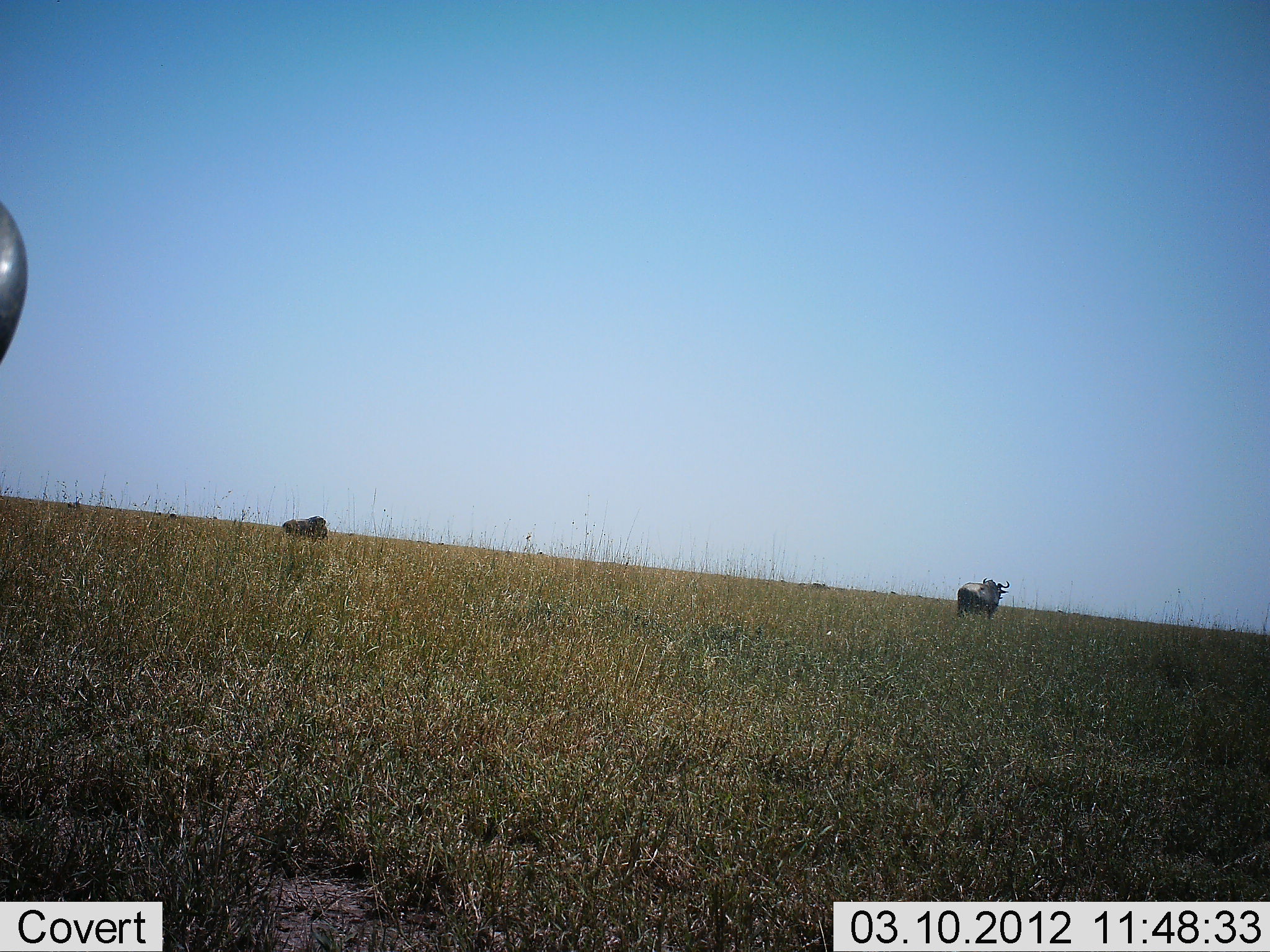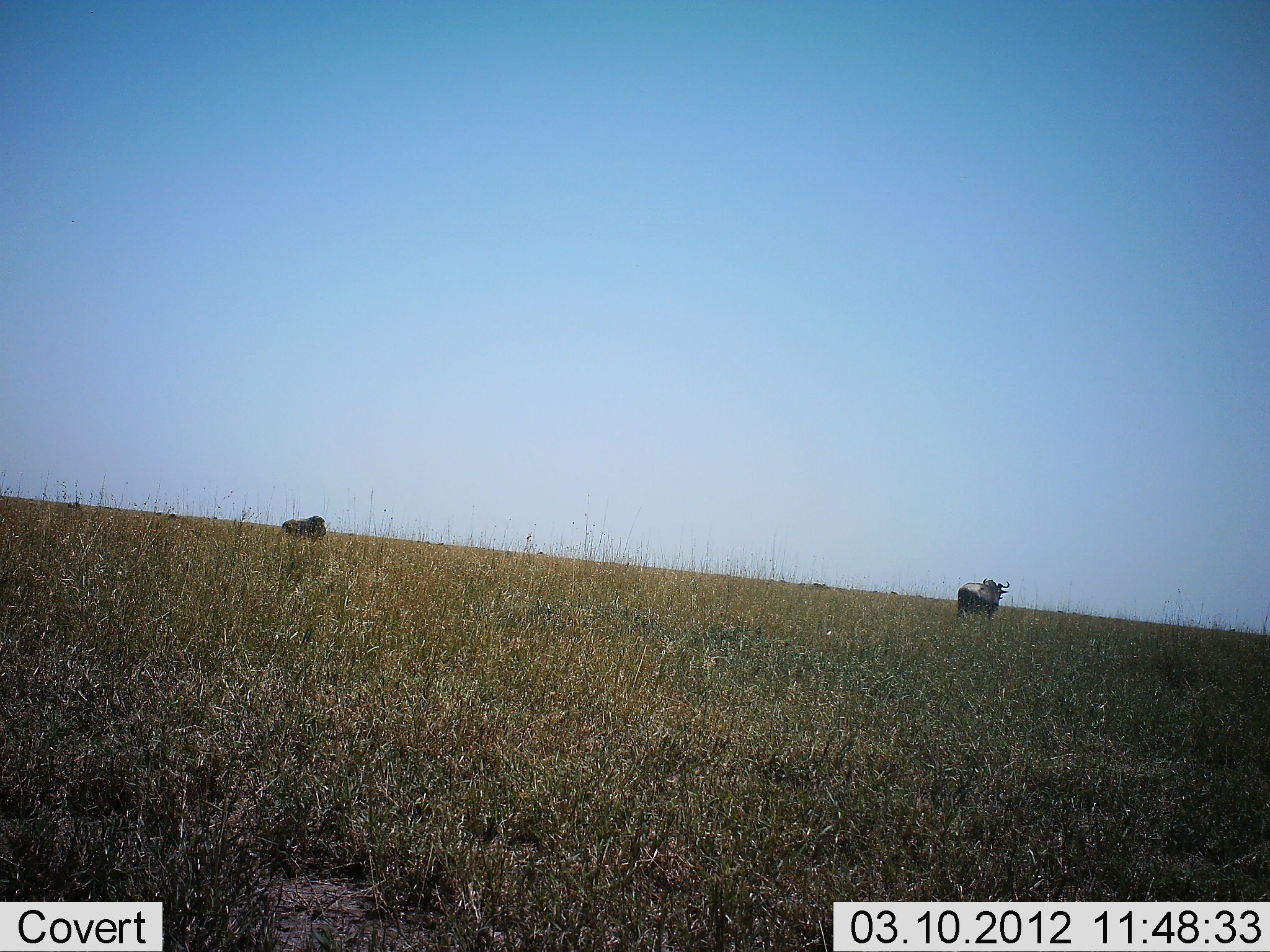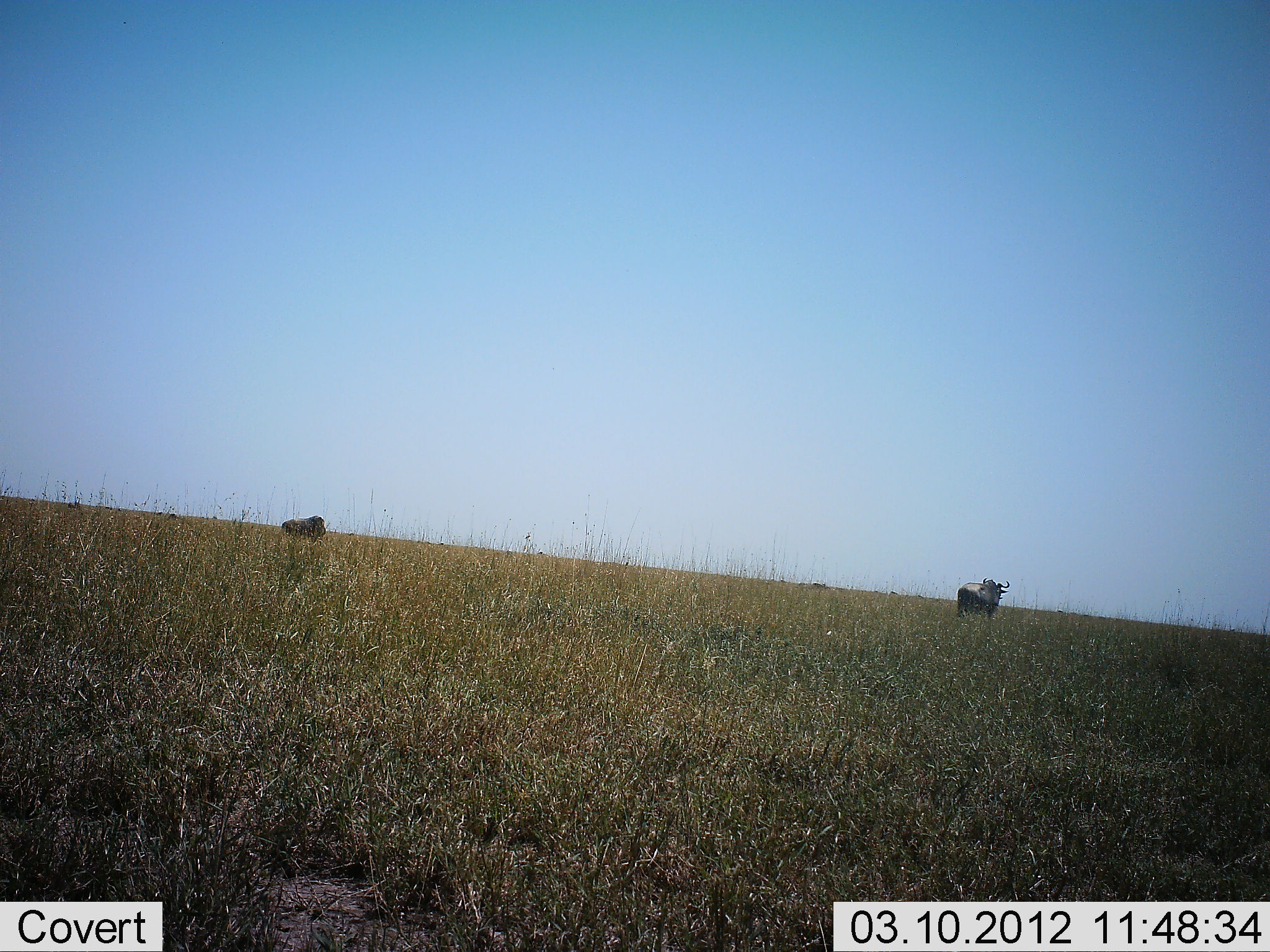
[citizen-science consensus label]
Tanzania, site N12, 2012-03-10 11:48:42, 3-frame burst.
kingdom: Animalia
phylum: Chordata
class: Mammalia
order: Artiodactyla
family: Bovidae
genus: Connochaetes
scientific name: Connochaetes taurinus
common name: blue wildebeest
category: wildebeest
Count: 3.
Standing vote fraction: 93%.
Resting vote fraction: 0%.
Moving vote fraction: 36%.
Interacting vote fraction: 0%.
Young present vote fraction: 0%.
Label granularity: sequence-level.